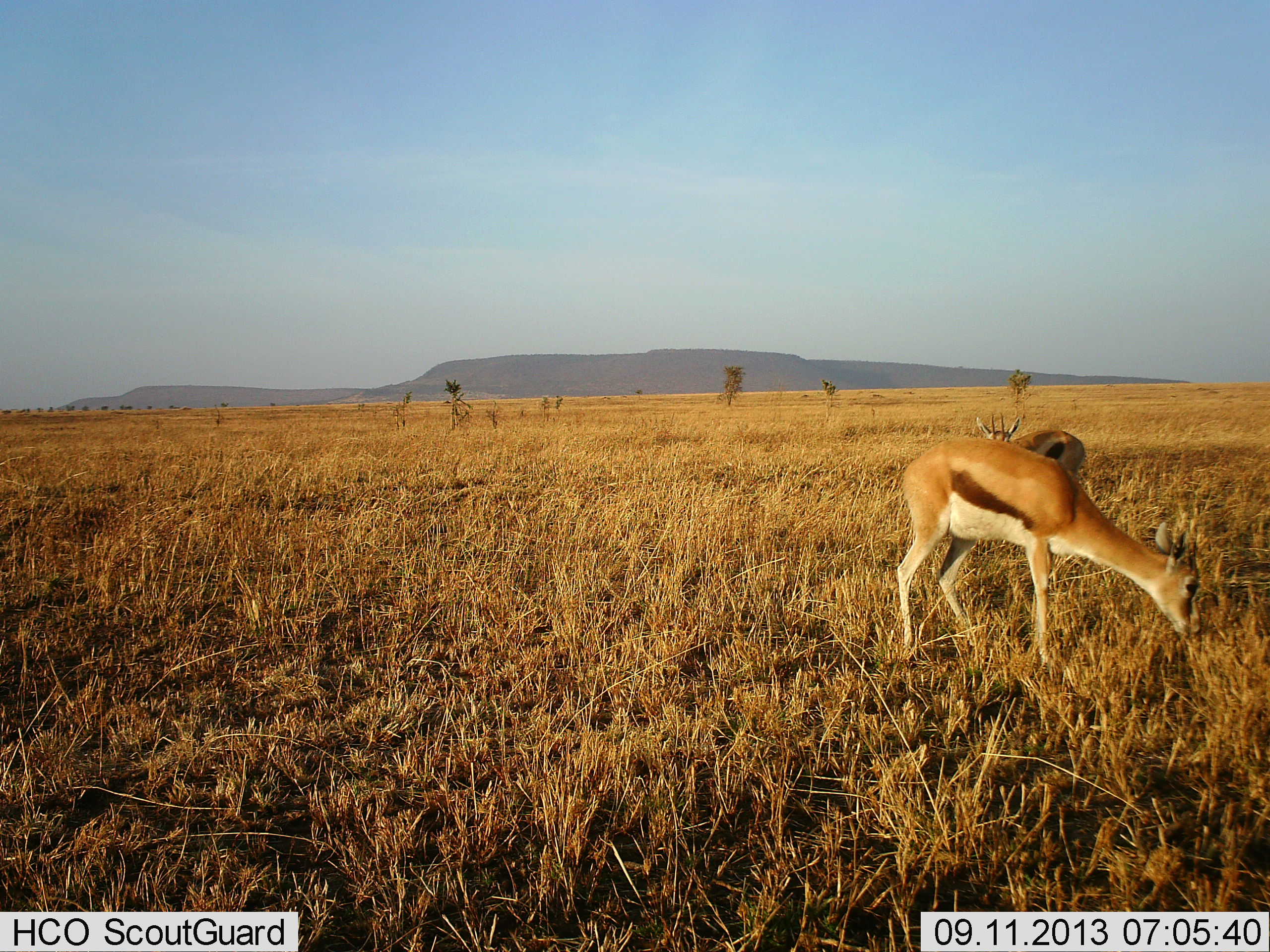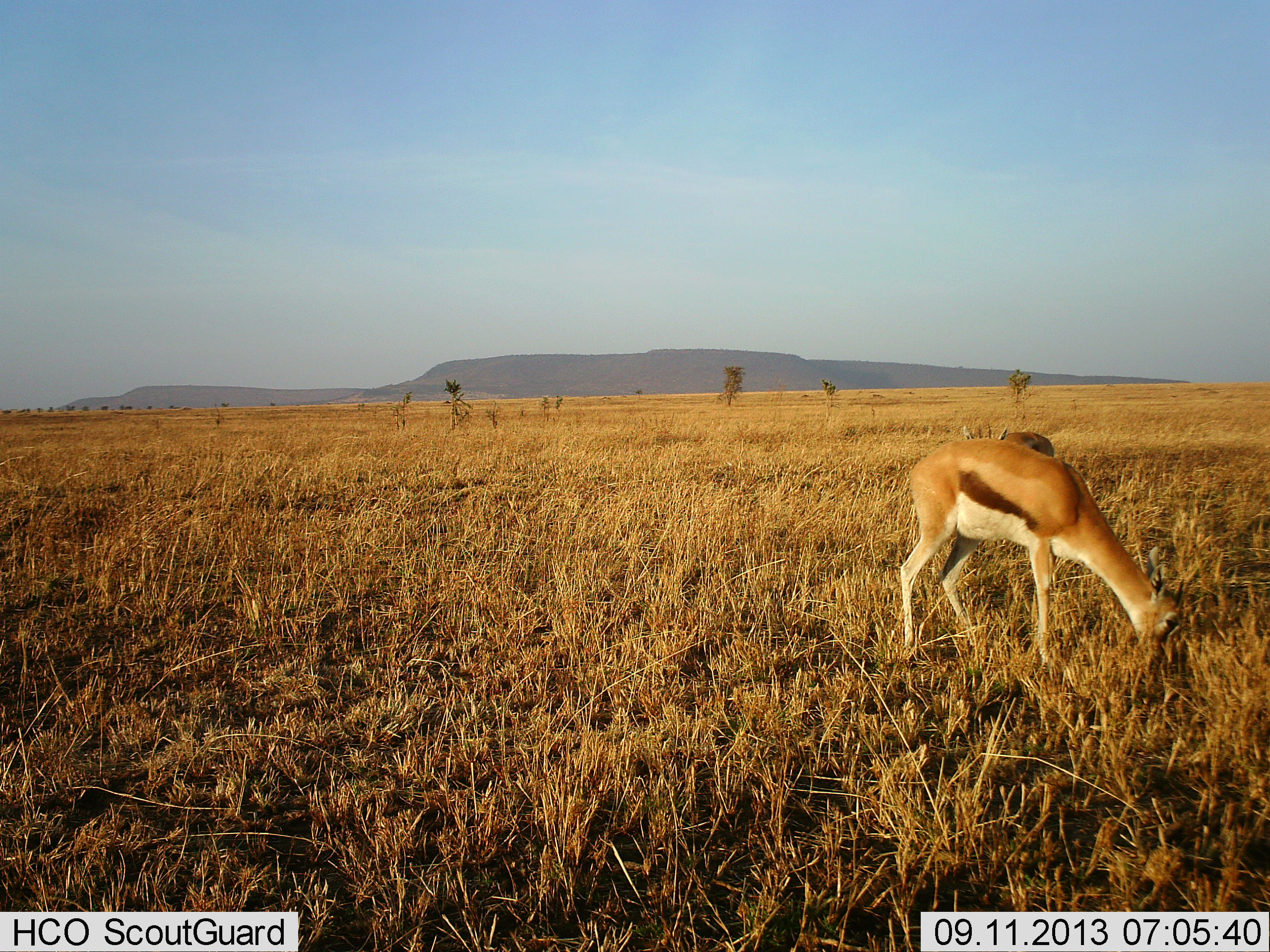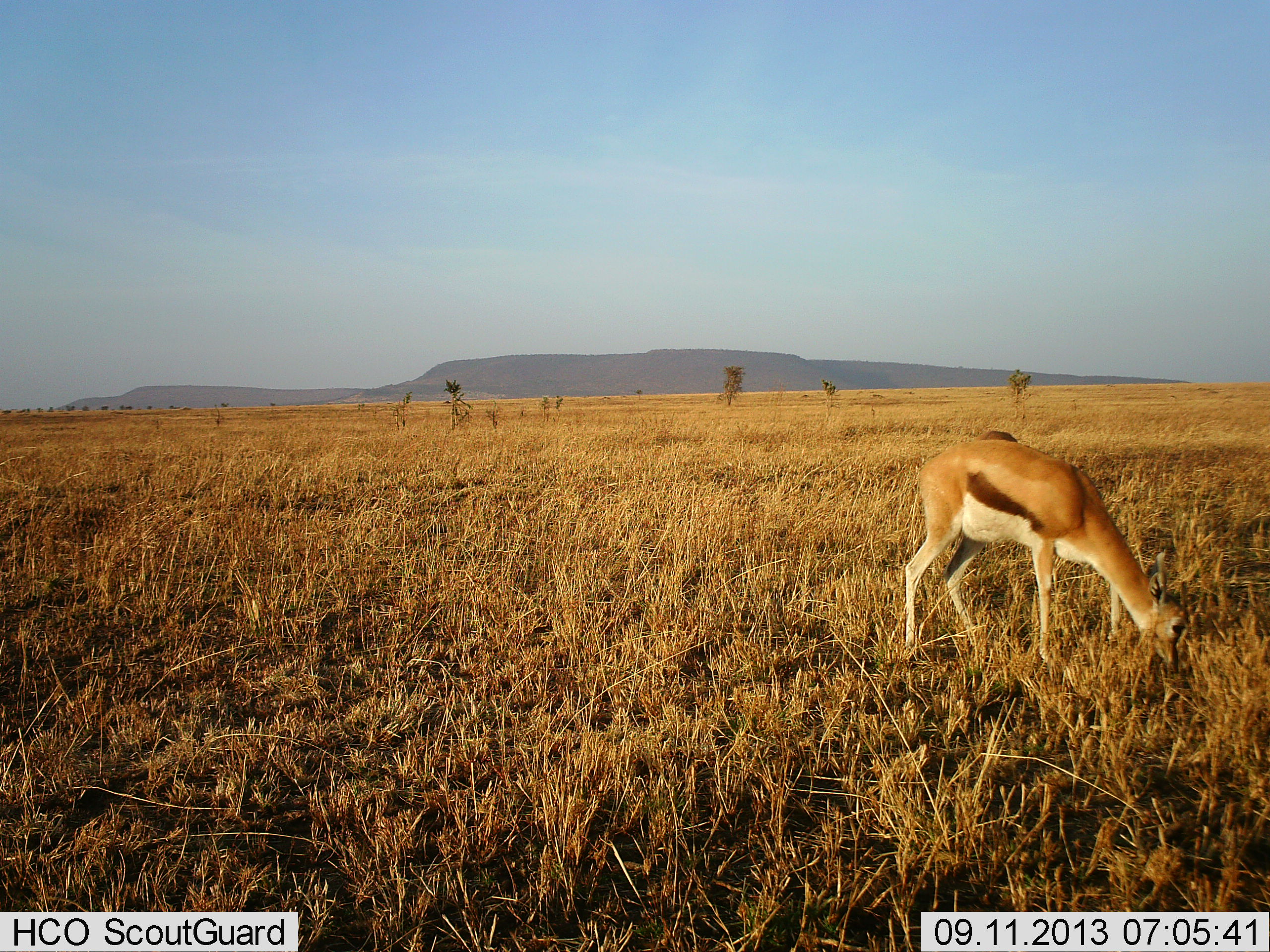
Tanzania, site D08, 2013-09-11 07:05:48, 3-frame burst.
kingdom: Animalia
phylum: Chordata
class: Mammalia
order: Artiodactyla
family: Bovidae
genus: Eudorcas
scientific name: Eudorcas thomsonii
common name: thomson's gazelle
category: gazellethomsons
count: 2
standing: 20%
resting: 3%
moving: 17%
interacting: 0%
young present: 0%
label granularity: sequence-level